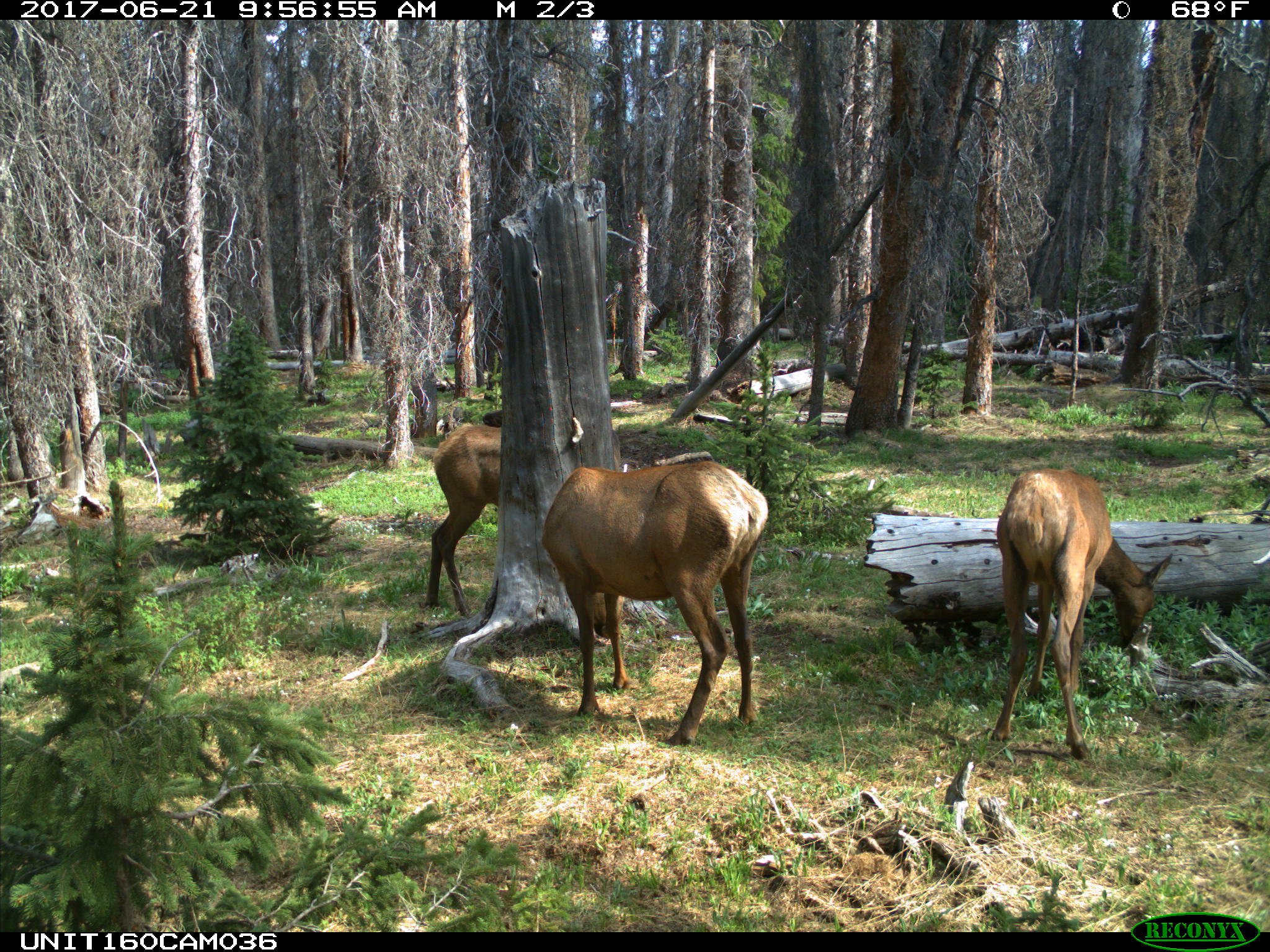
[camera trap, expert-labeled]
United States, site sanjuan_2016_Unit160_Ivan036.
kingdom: Animalia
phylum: Chordata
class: Mammalia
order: Artiodactyla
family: Cervidae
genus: Cervus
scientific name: Cervus elaphus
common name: red deer